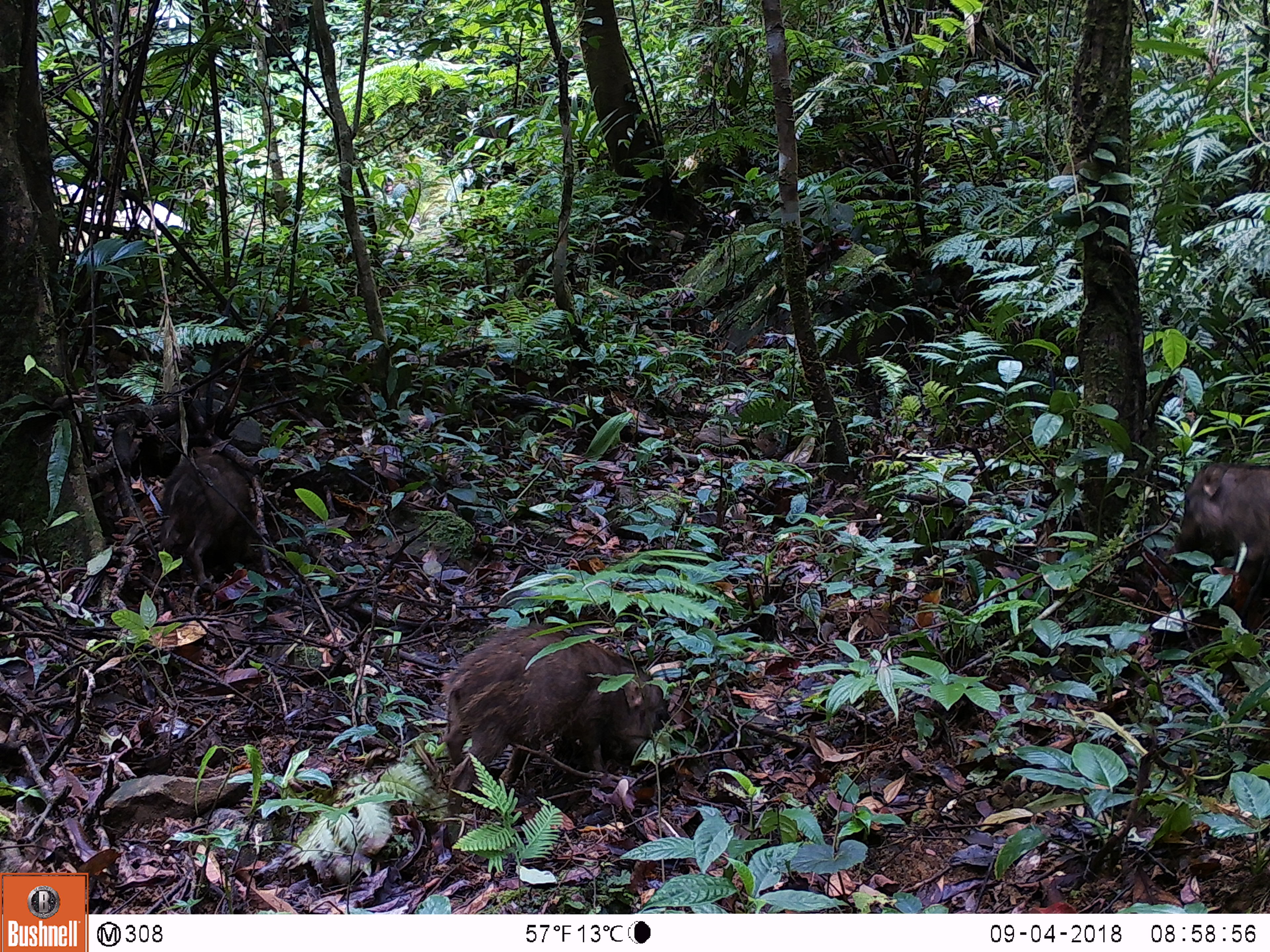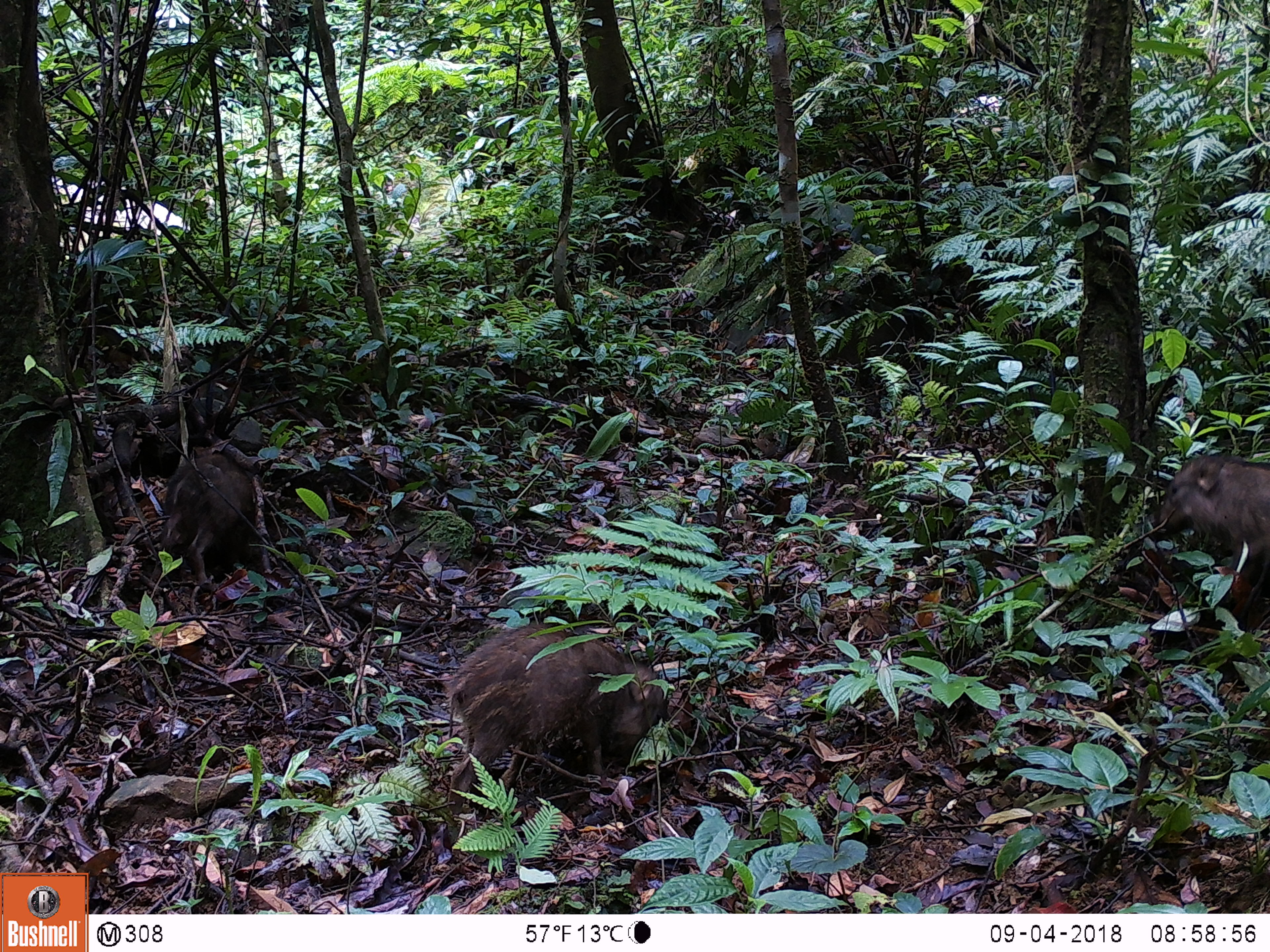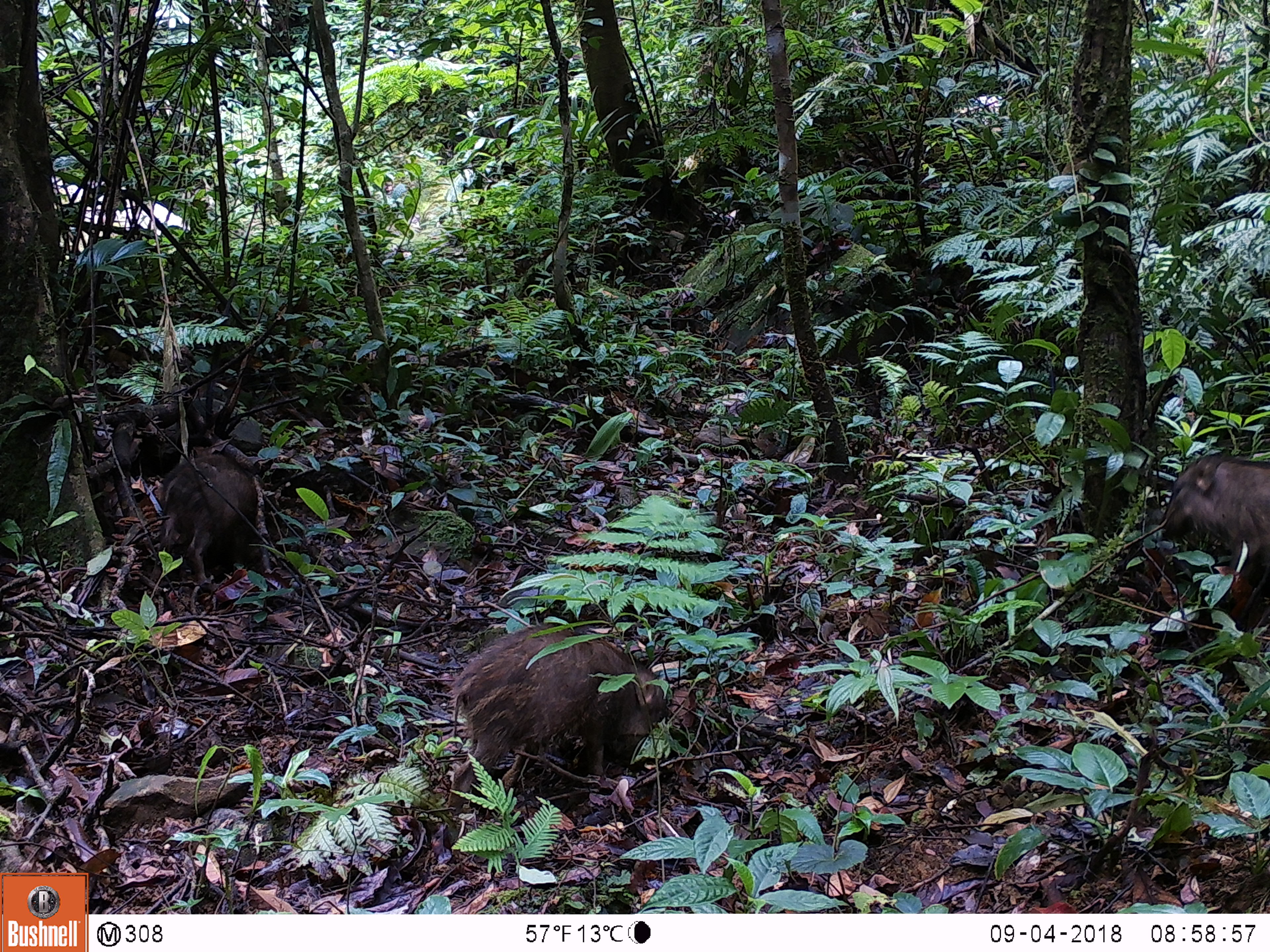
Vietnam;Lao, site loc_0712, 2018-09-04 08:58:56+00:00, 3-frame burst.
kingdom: Animalia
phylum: Chordata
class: Mammalia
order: Artiodactyla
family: Suidae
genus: Sus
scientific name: Sus scrofa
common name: eurasian wild pig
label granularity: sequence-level